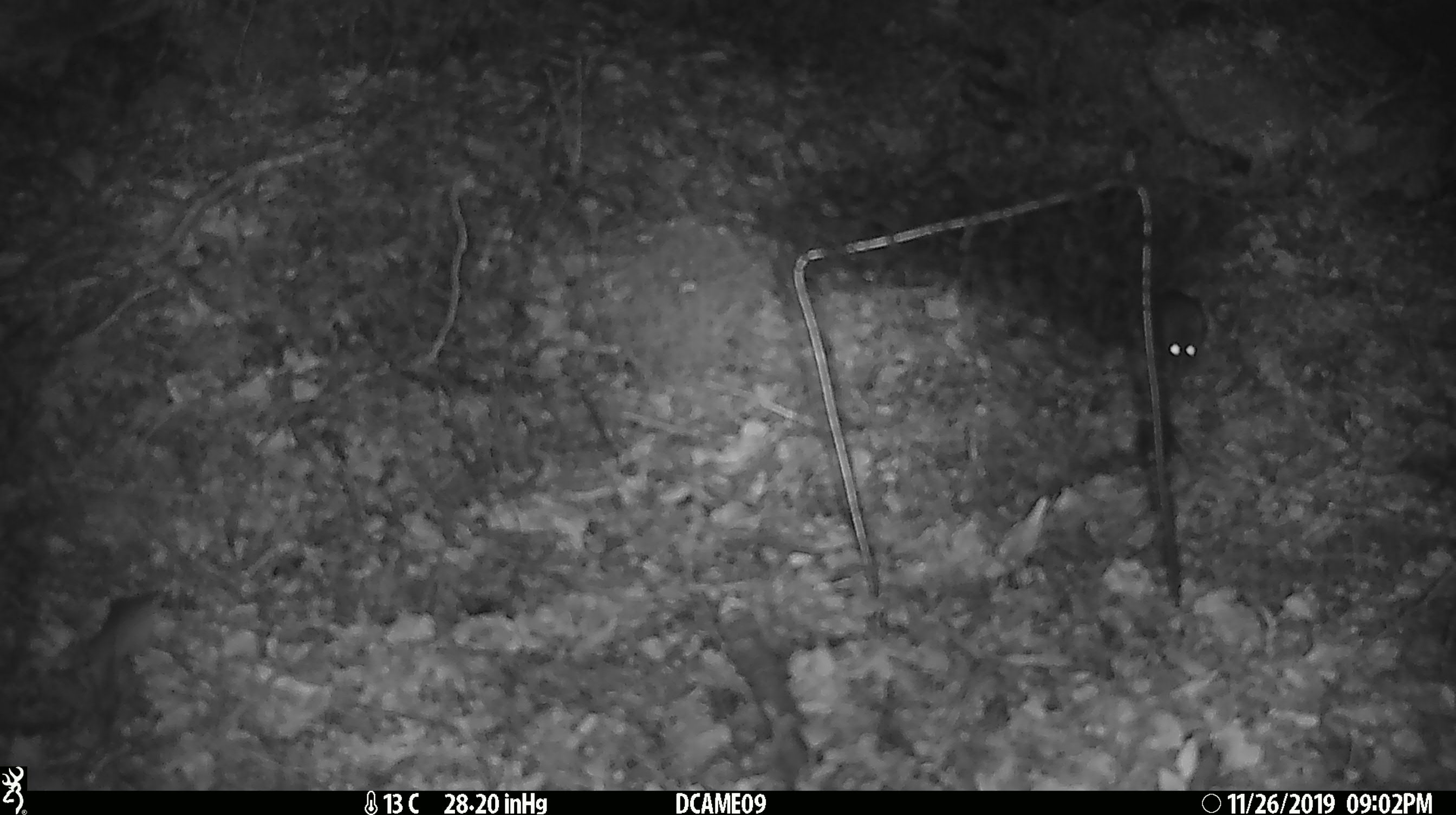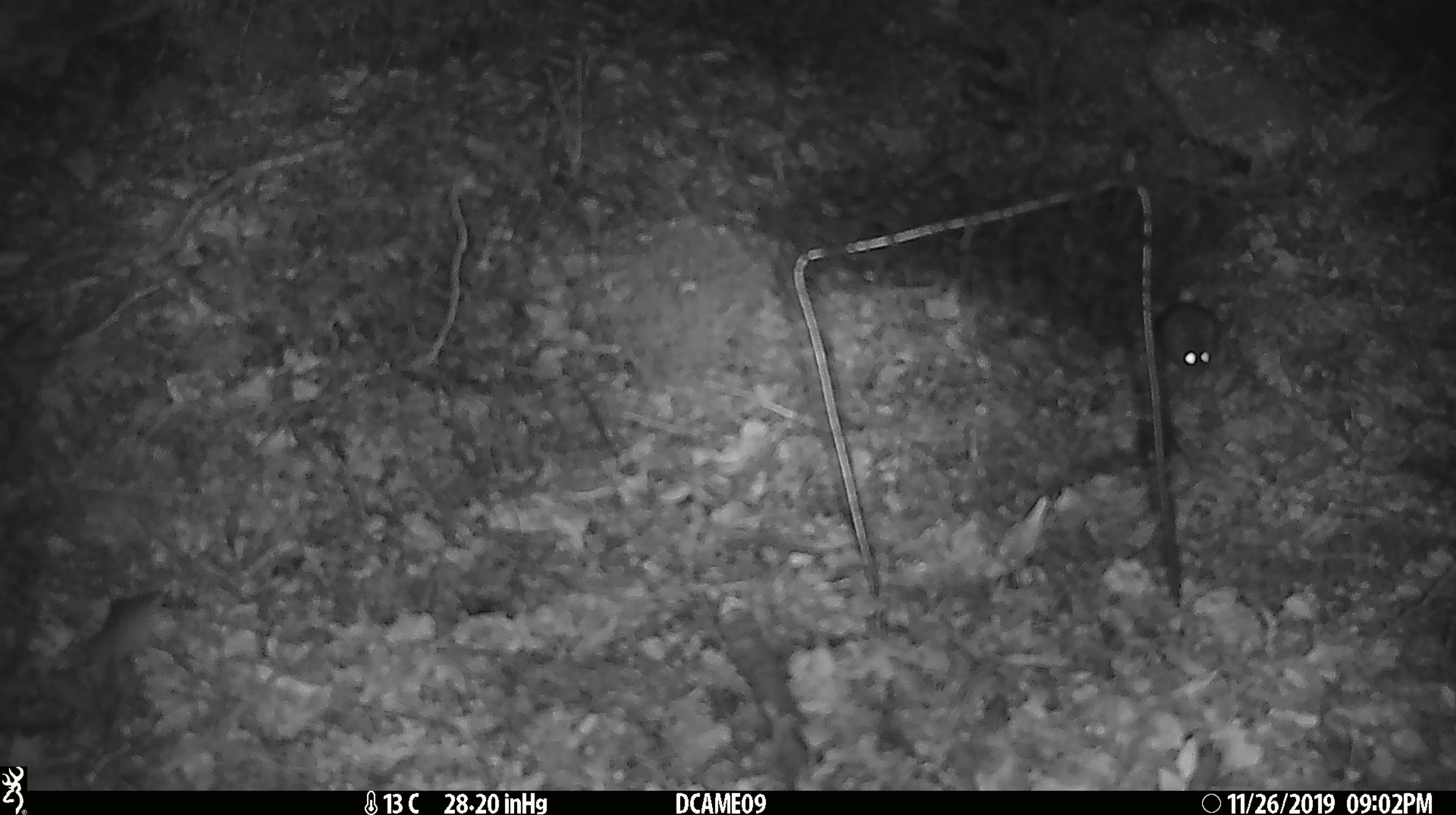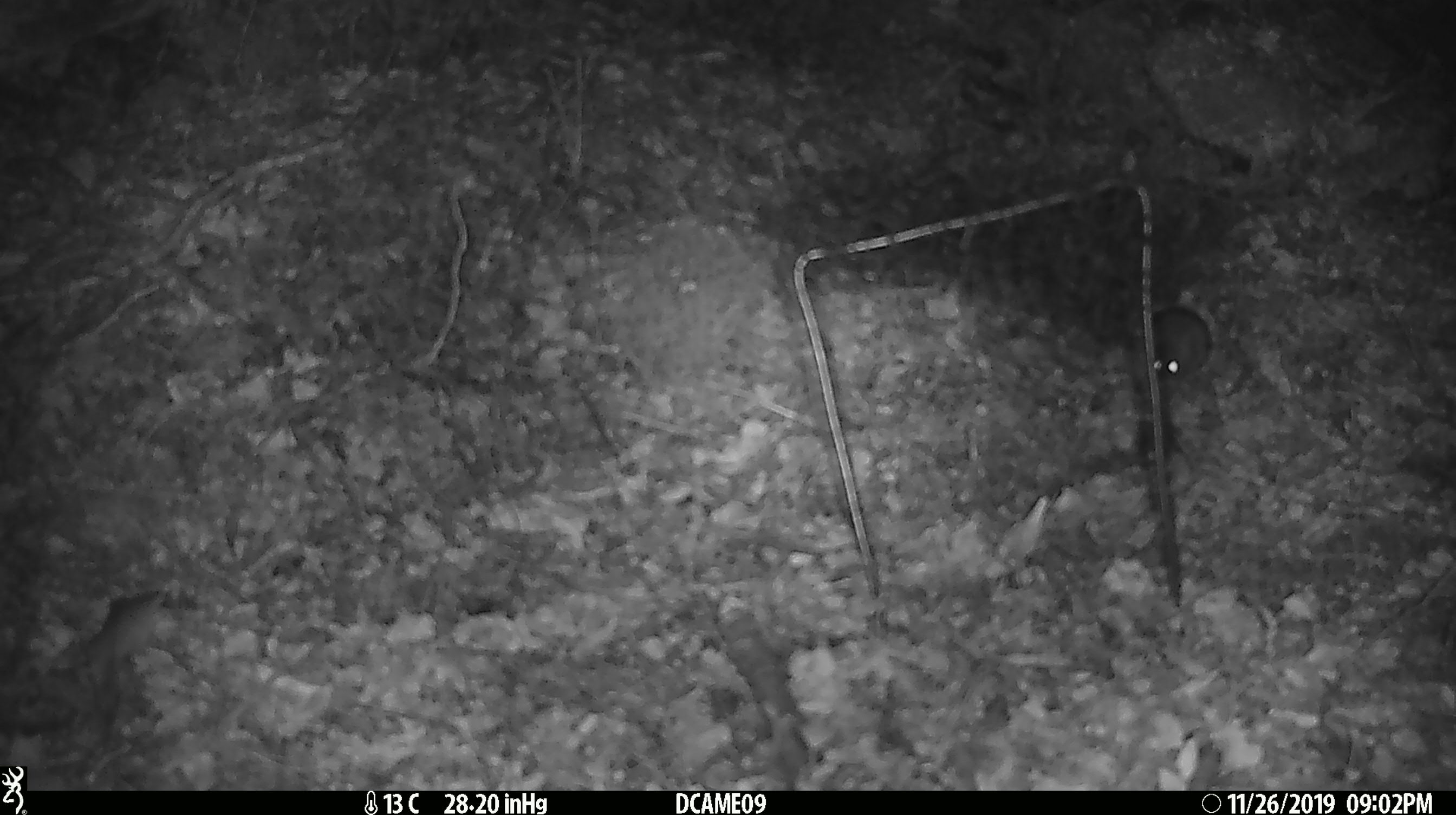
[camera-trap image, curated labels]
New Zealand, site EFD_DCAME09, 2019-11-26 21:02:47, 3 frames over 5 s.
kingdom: Animalia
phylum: Chordata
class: Mammalia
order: Rodentia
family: Muridae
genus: Mus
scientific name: Mus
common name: mouse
Mouse (Mus).